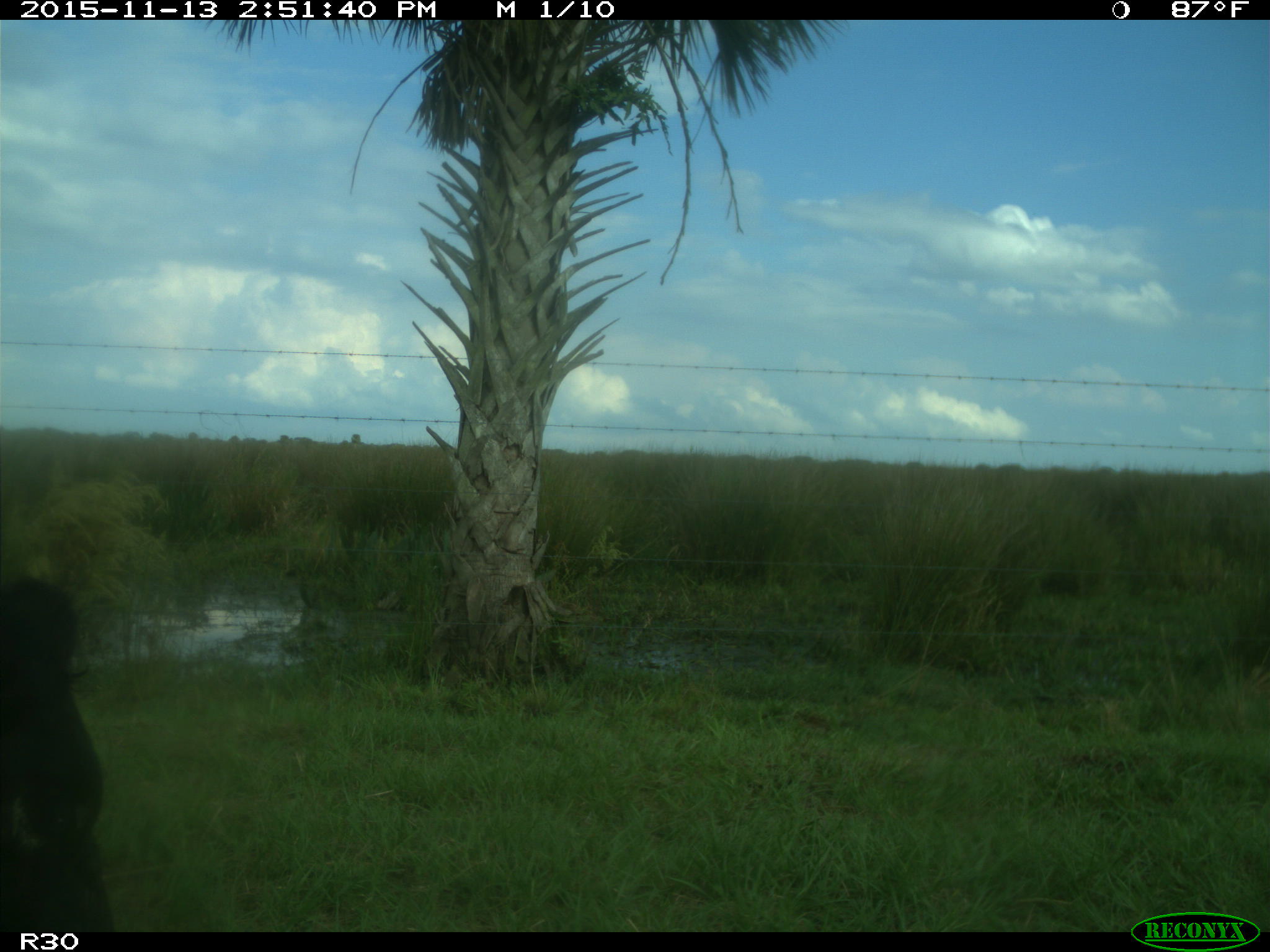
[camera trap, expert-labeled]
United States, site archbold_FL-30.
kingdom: Animalia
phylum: Chordata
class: Mammalia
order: Artiodactyla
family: Bovidae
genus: Bos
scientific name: Bos taurus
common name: domestic cow